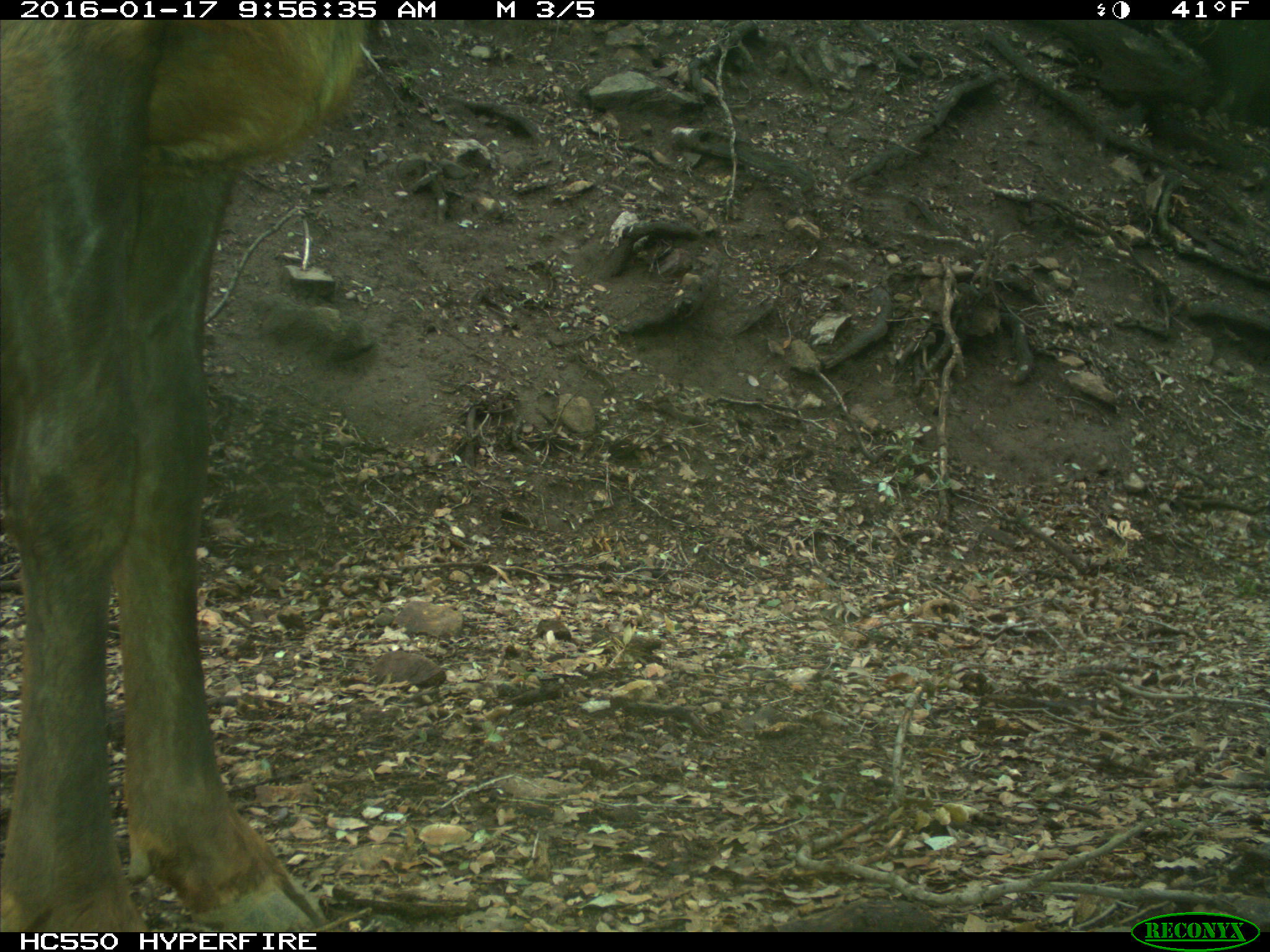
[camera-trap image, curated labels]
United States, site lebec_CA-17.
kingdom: Animalia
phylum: Chordata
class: Mammalia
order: Artiodactyla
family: Cervidae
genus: Cervus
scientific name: Cervus canadensis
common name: elk